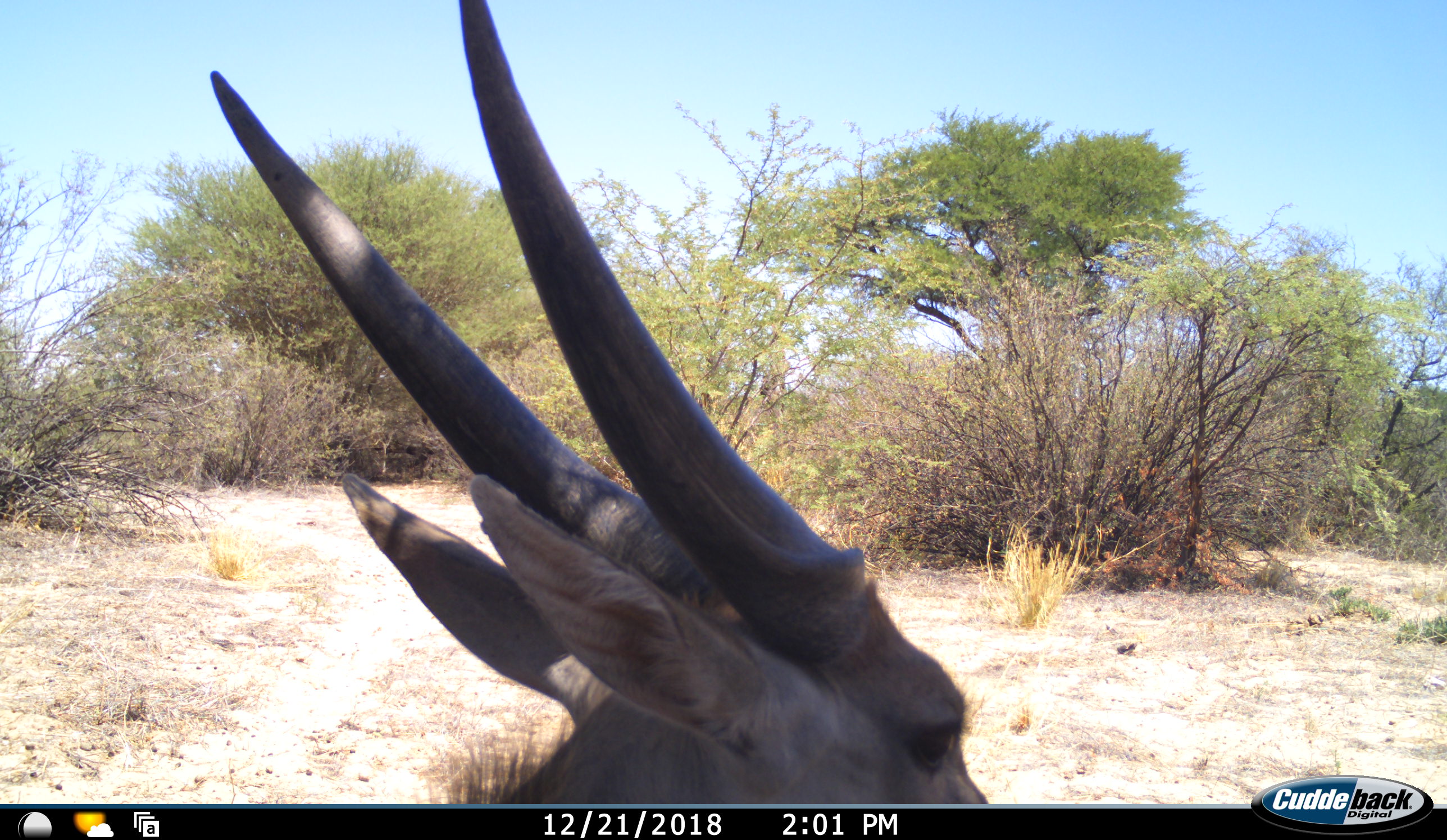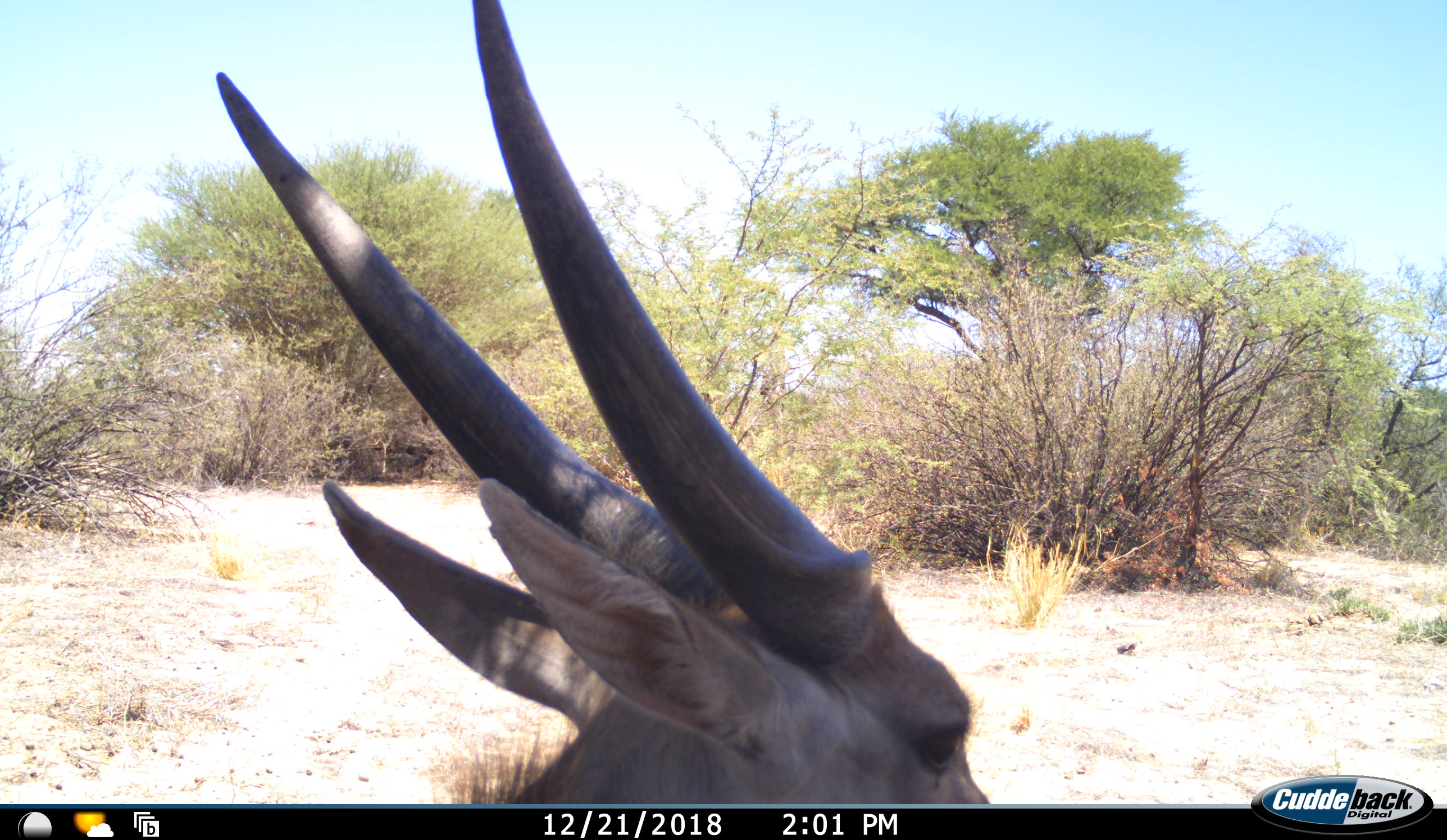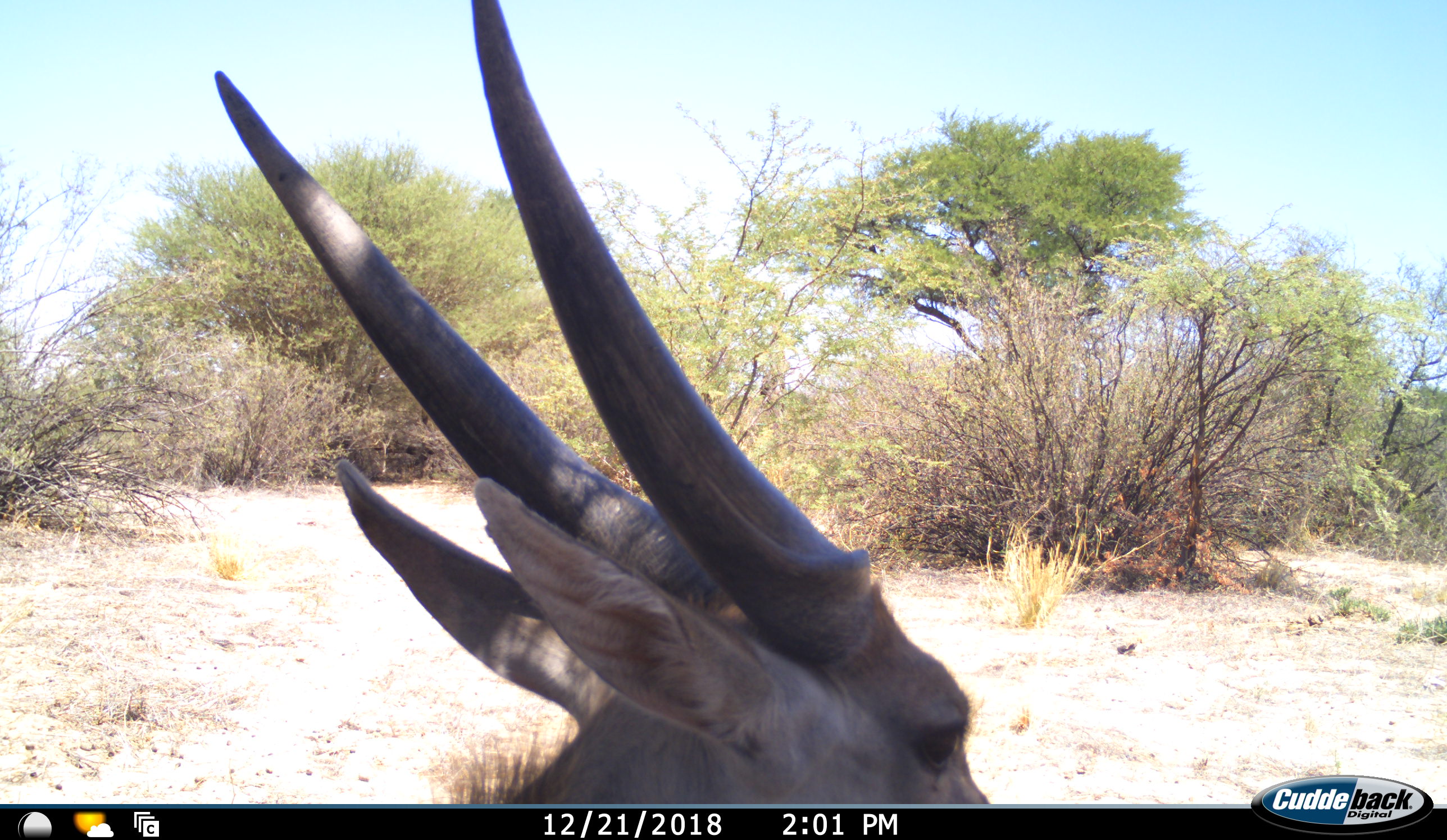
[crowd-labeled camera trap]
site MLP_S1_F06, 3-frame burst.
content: unidentified animal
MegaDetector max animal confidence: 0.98